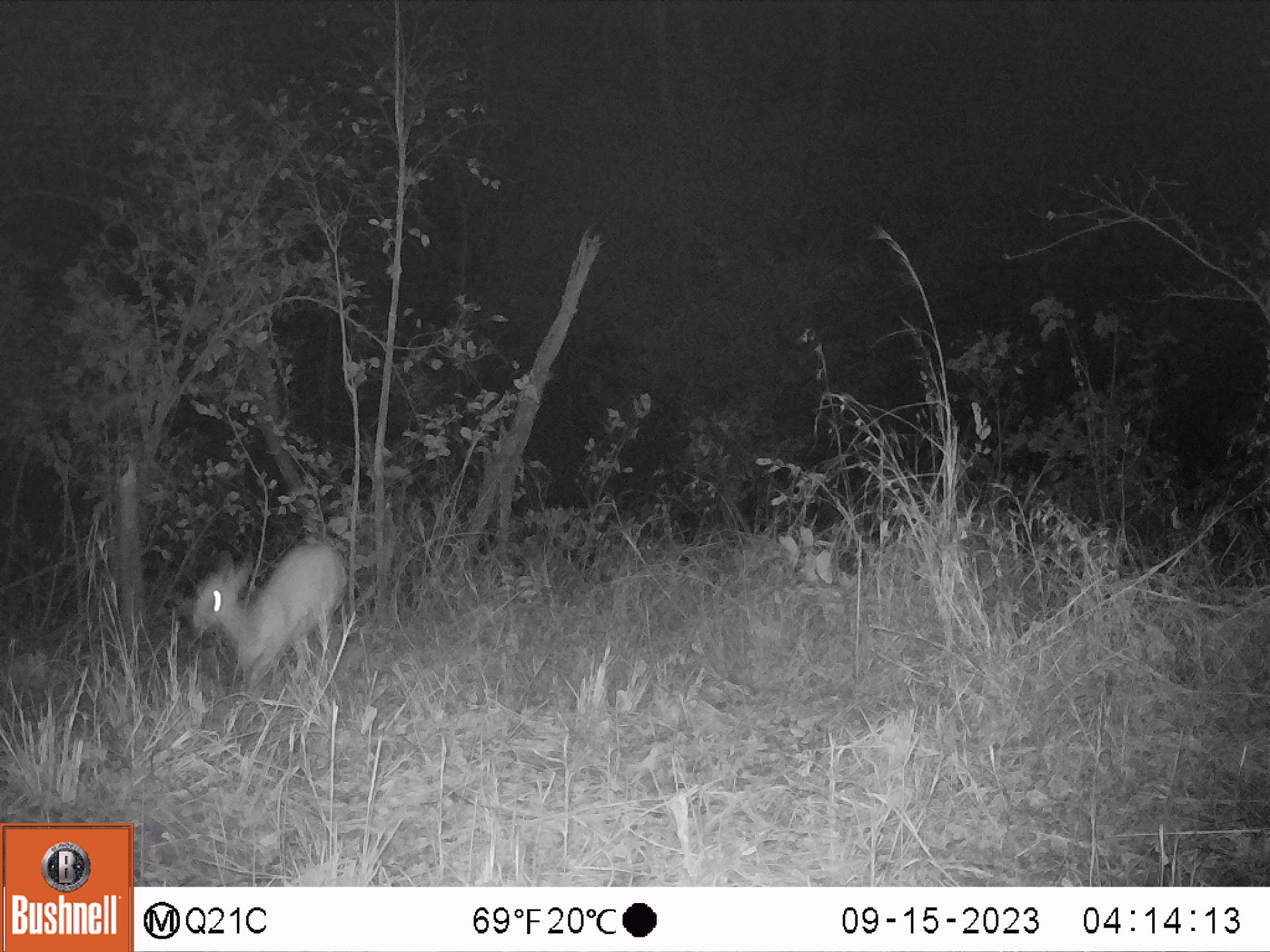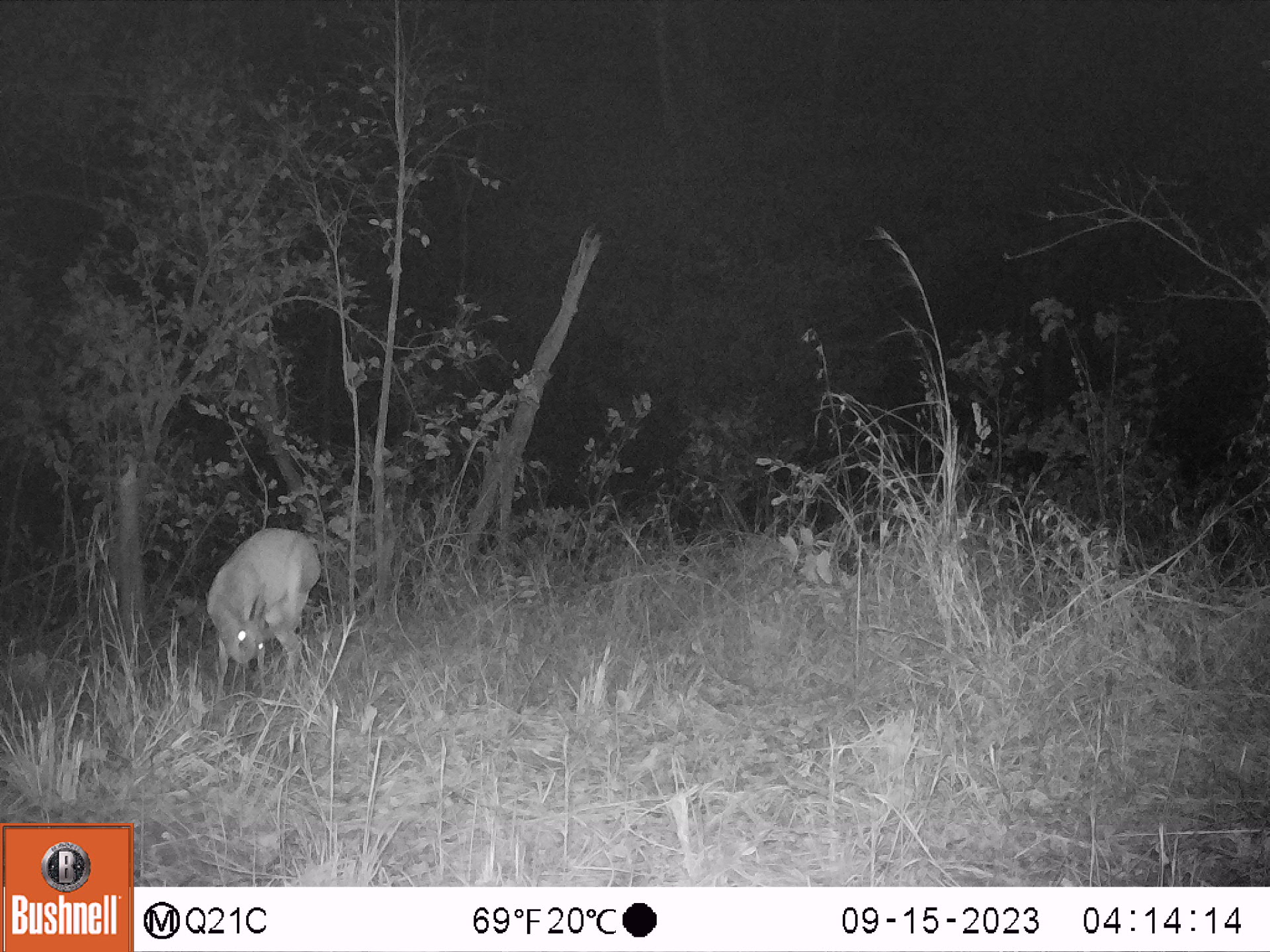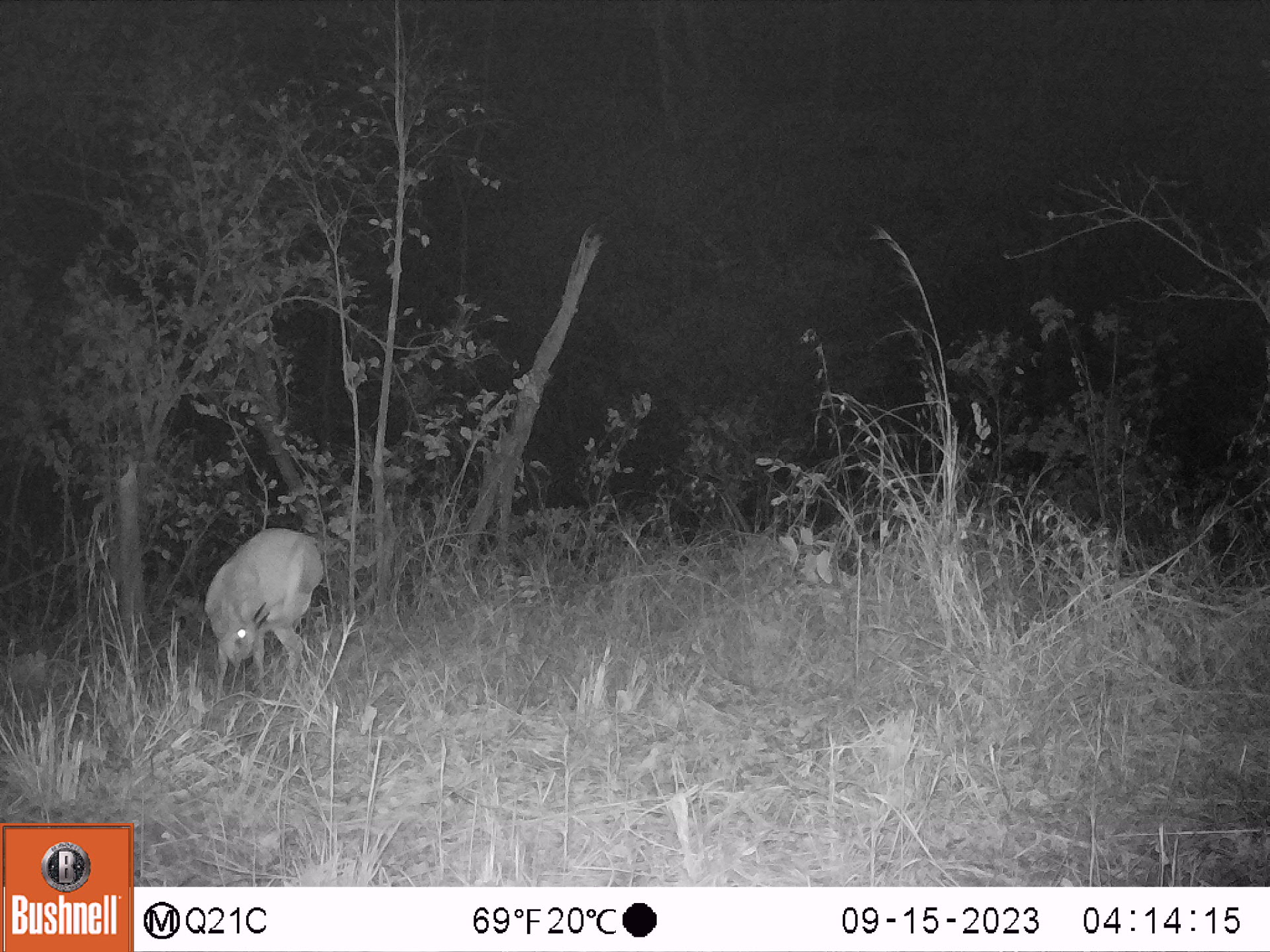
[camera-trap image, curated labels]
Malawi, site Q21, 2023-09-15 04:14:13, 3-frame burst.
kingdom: Animalia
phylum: Chordata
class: Mammalia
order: Artiodactyla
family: Bovidae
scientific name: Antilopinae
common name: small antelope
Small antelope (Antilopinae), count 1.